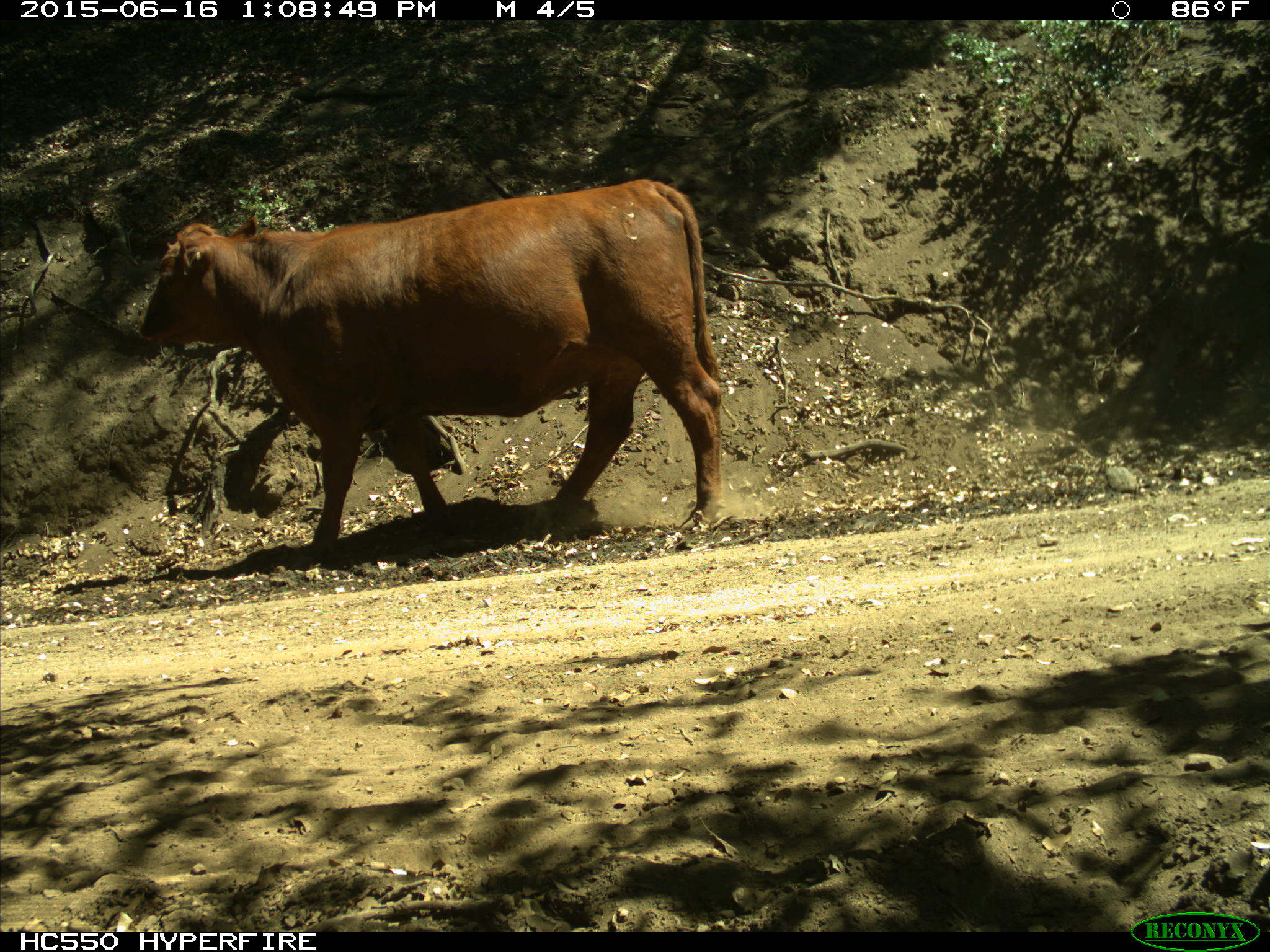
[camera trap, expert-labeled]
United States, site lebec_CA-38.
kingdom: Animalia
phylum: Chordata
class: Mammalia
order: Artiodactyla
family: Bovidae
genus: Bos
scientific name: Bos taurus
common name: domestic cow